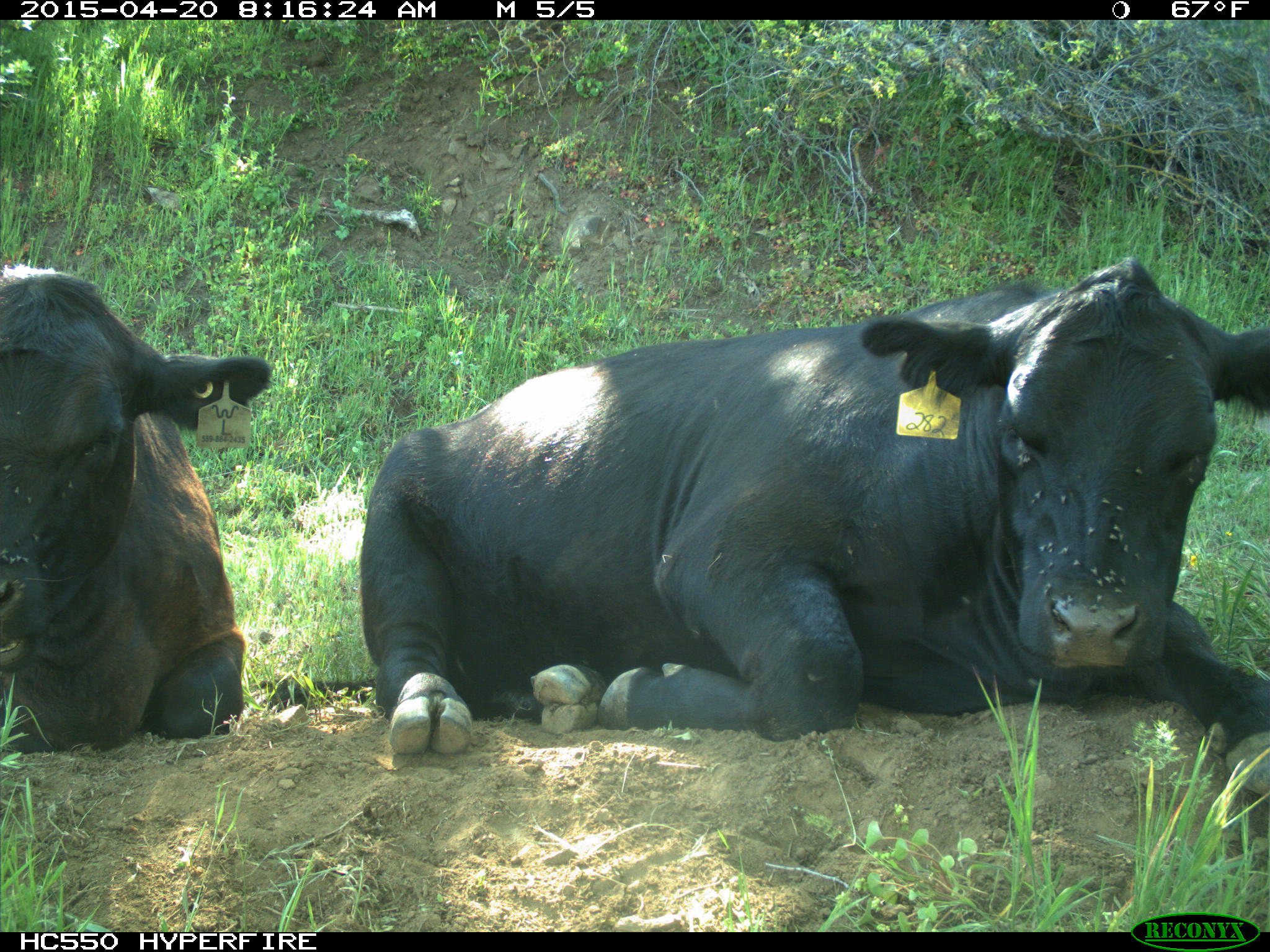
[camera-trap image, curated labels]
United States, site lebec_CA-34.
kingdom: Animalia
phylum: Chordata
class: Mammalia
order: Artiodactyla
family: Bovidae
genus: Bos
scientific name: Bos taurus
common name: domestic cow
Bos taurus (domestic cow).